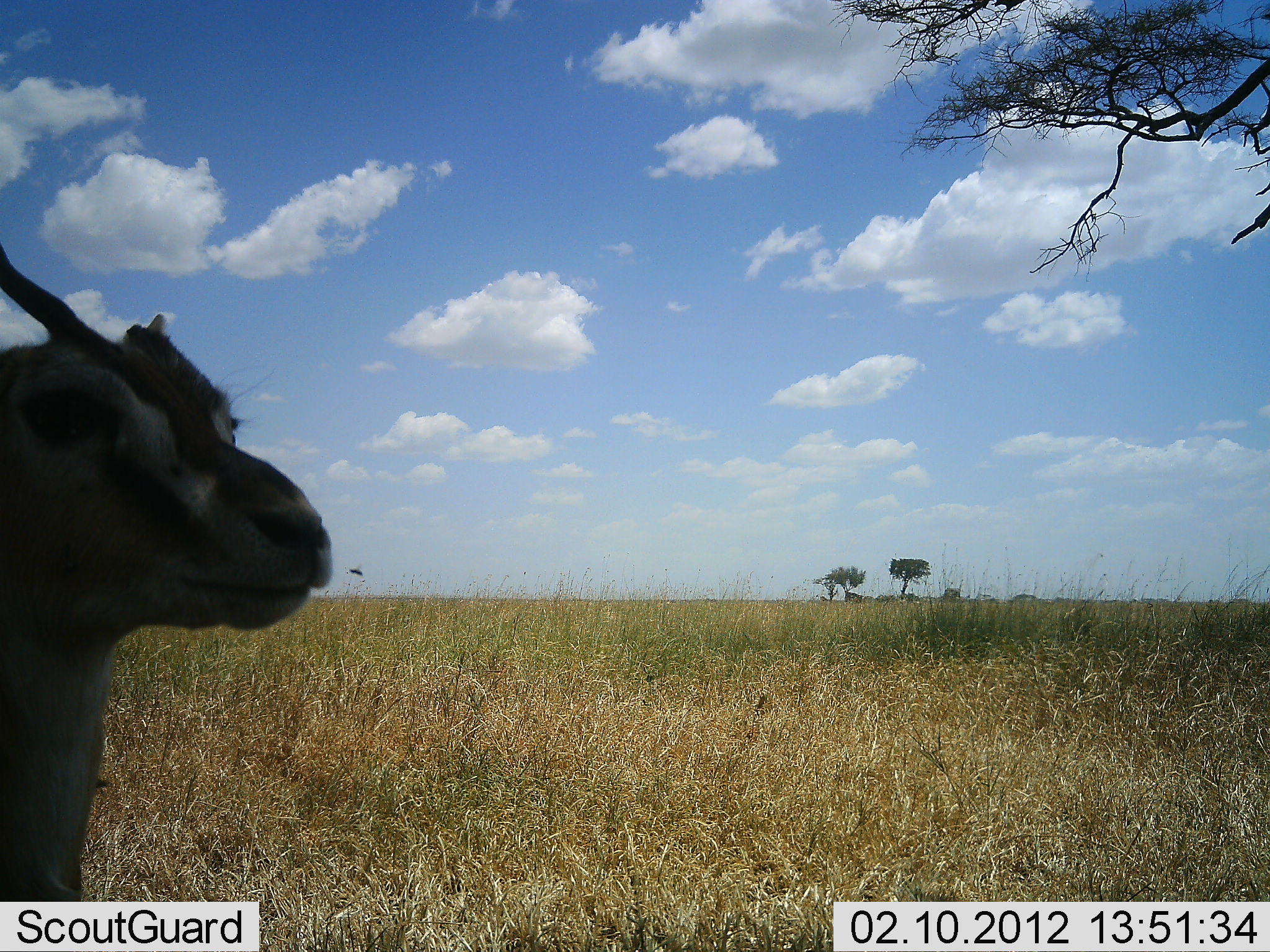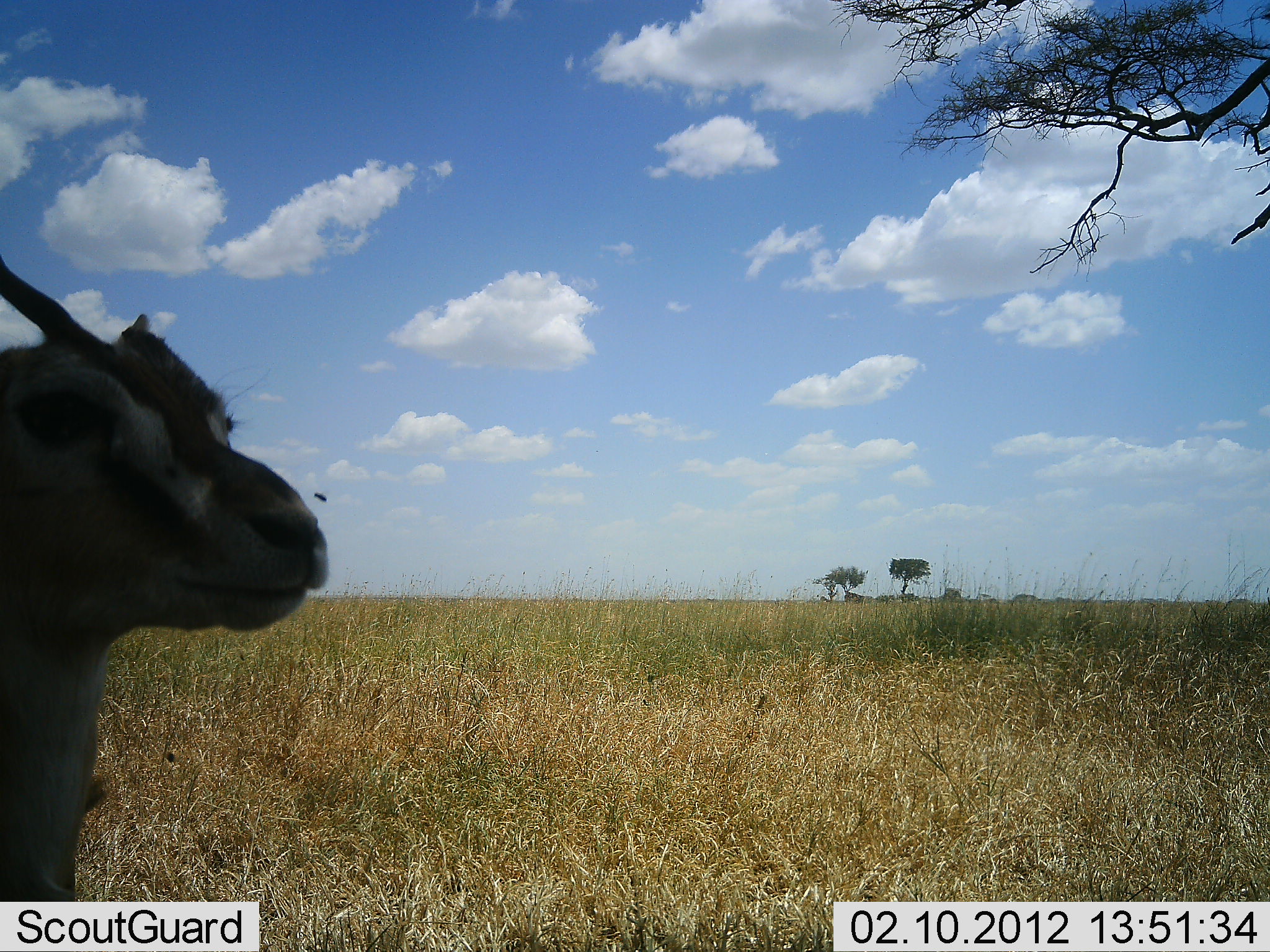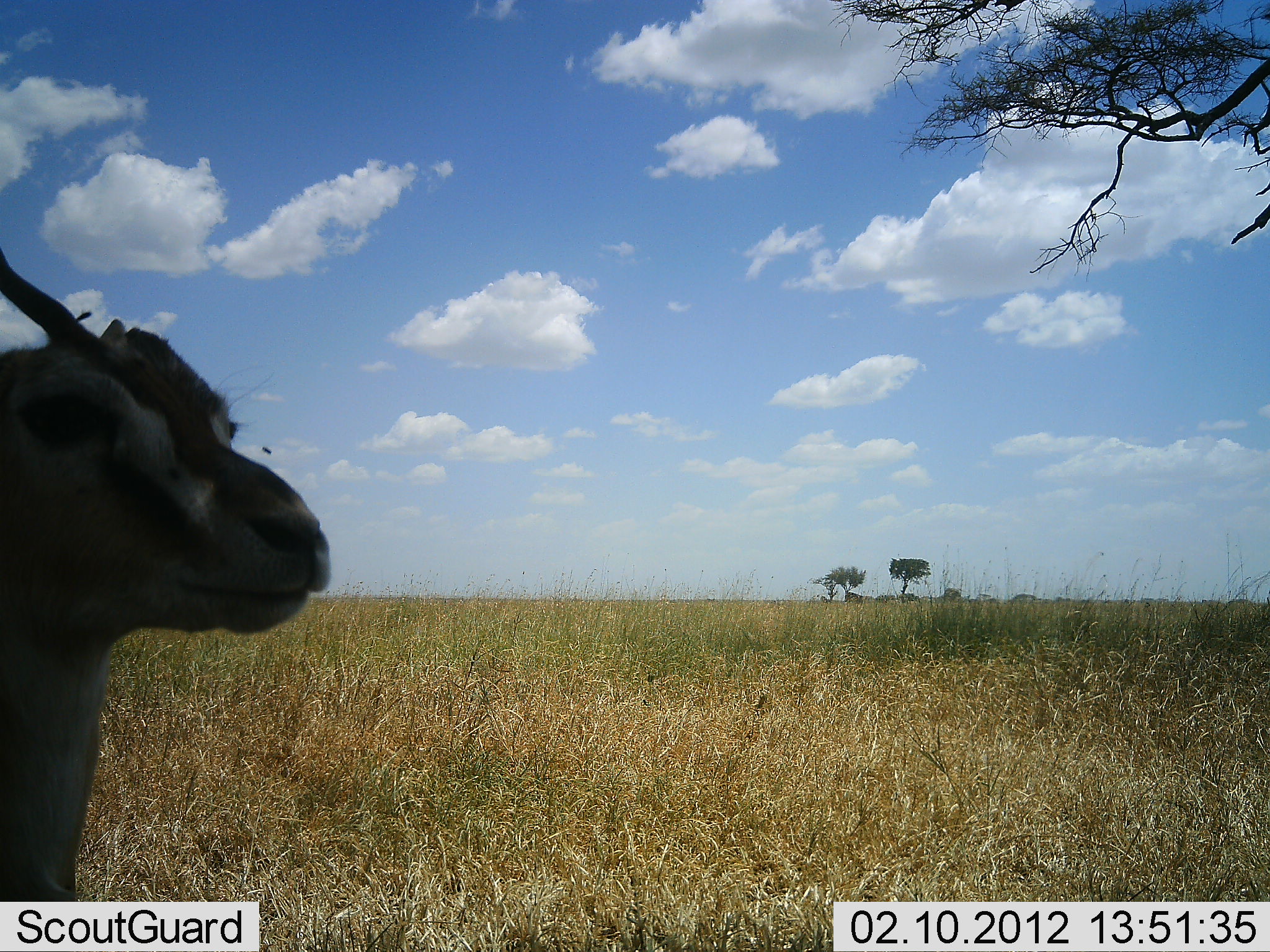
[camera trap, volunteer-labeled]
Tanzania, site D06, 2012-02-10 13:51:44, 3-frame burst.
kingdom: Animalia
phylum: Chordata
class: Mammalia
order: Artiodactyla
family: Bovidae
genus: Eudorcas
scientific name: Eudorcas thomsonii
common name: thomson's gazelle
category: gazellethomsons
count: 1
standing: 88%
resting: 12%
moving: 0%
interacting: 0%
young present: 0%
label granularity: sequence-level